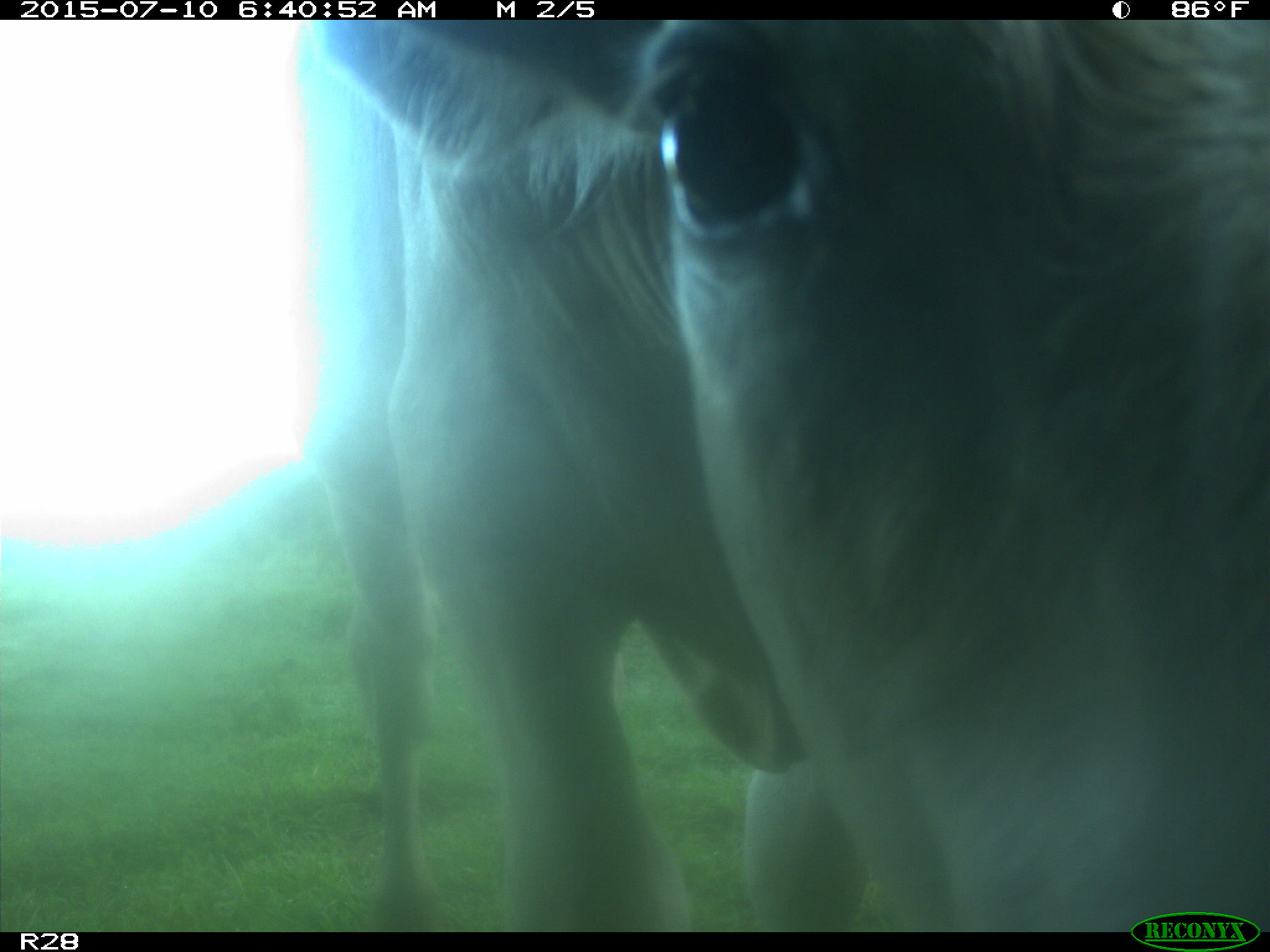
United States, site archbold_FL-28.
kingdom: Animalia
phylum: Chordata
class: Mammalia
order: Artiodactyla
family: Bovidae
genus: Bos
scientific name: Bos taurus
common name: domestic cow